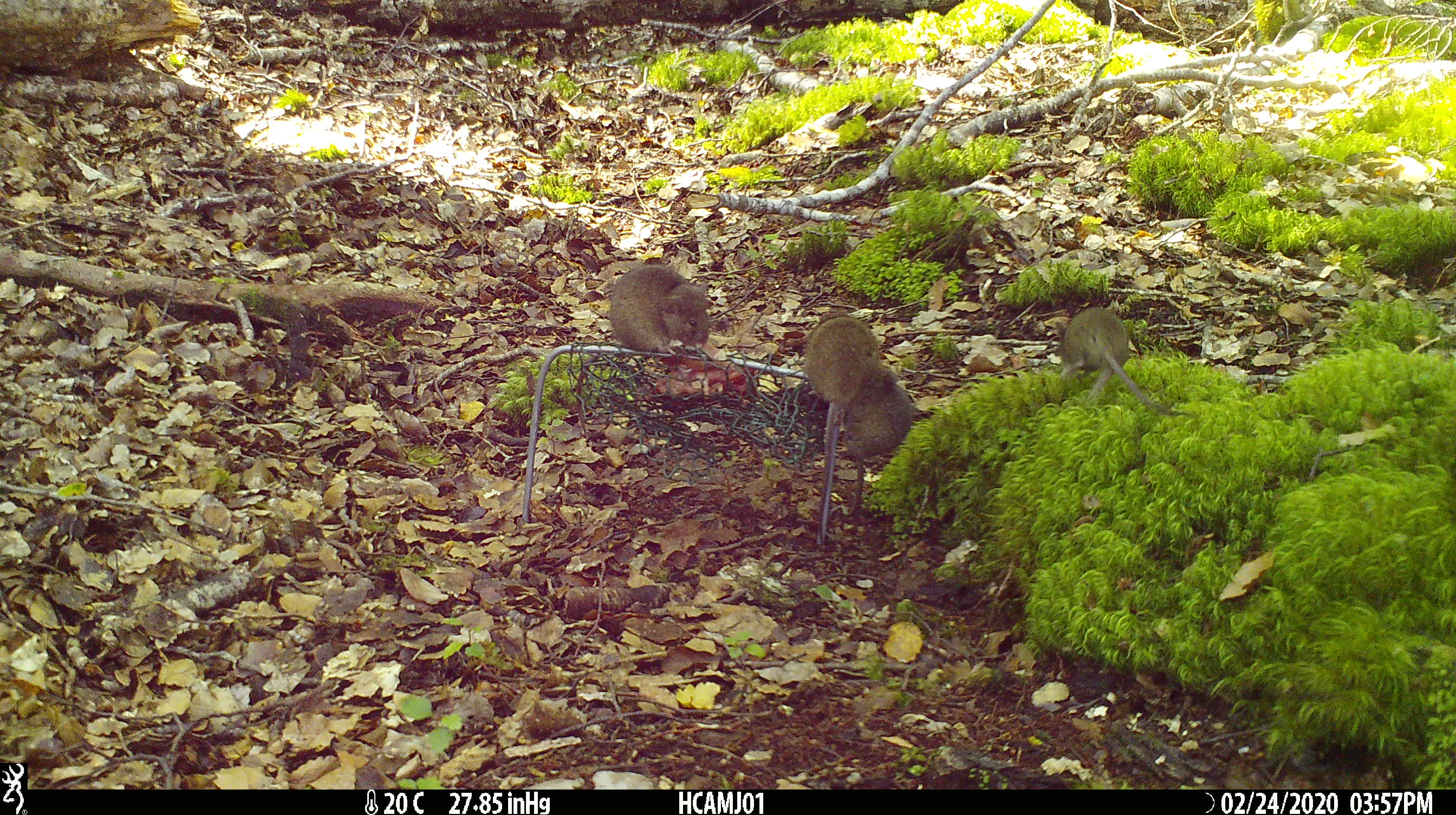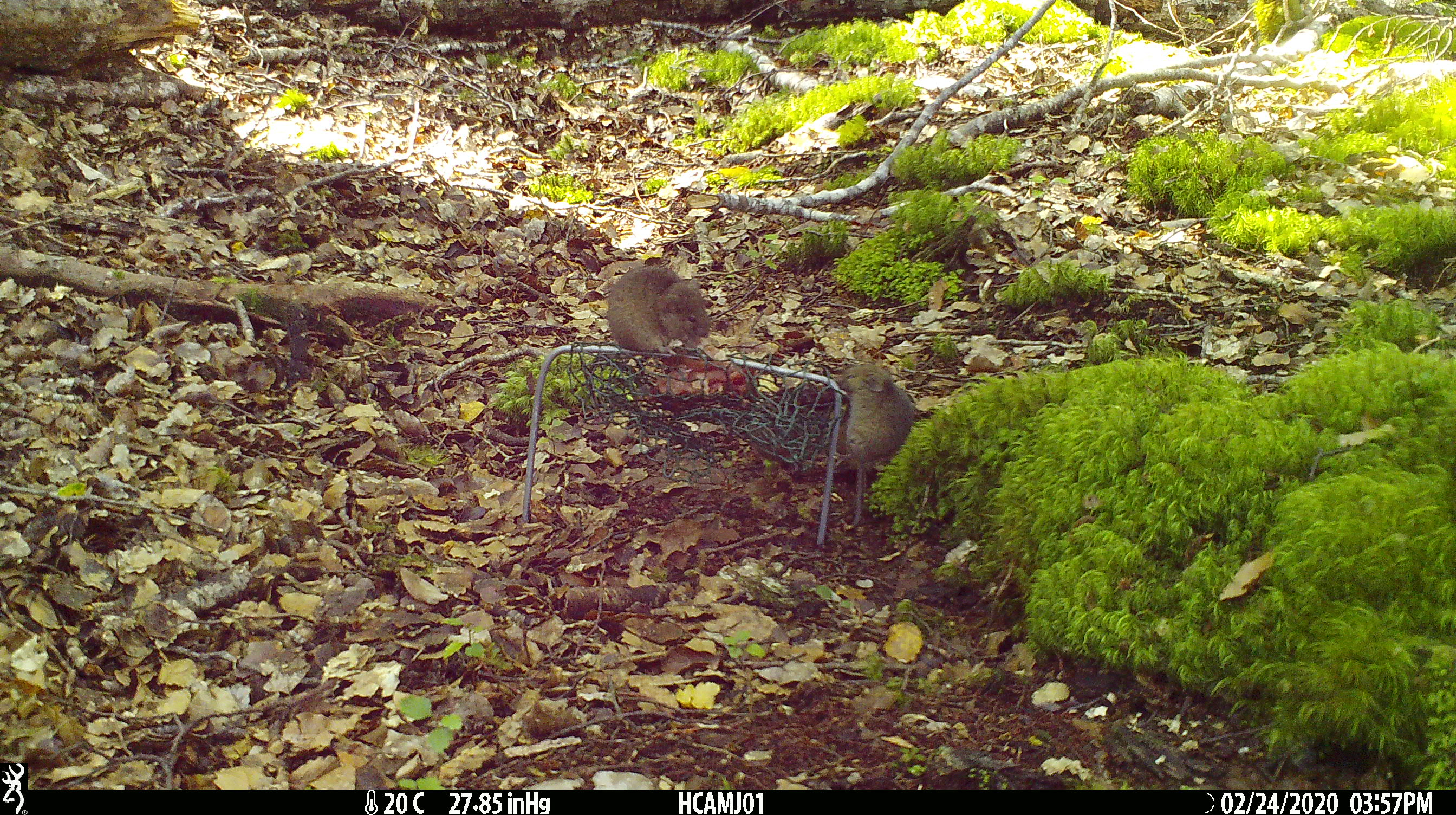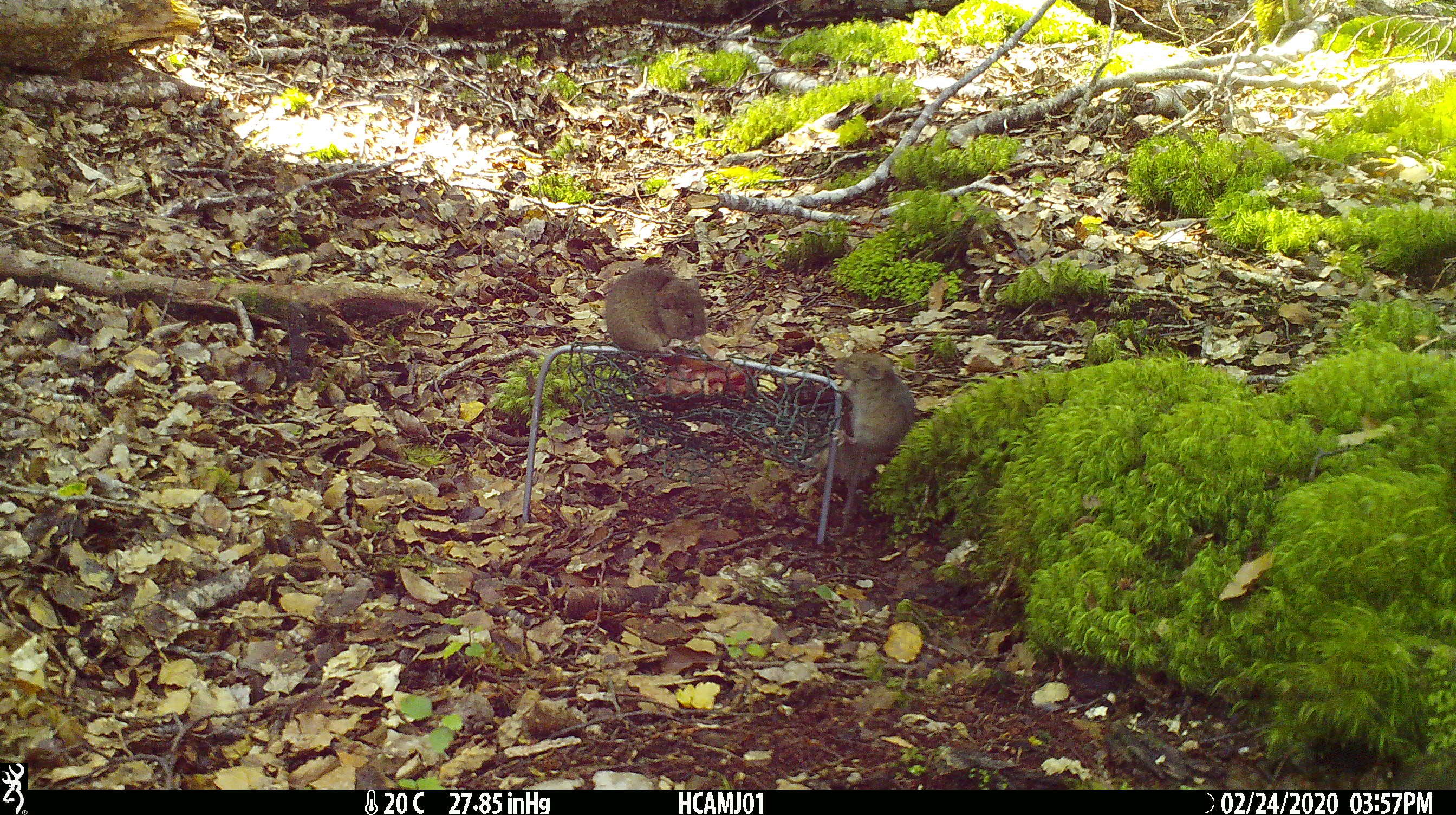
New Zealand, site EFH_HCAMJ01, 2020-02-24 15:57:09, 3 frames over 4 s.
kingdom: Animalia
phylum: Chordata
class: Mammalia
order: Rodentia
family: Muridae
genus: Mus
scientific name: Mus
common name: mouse